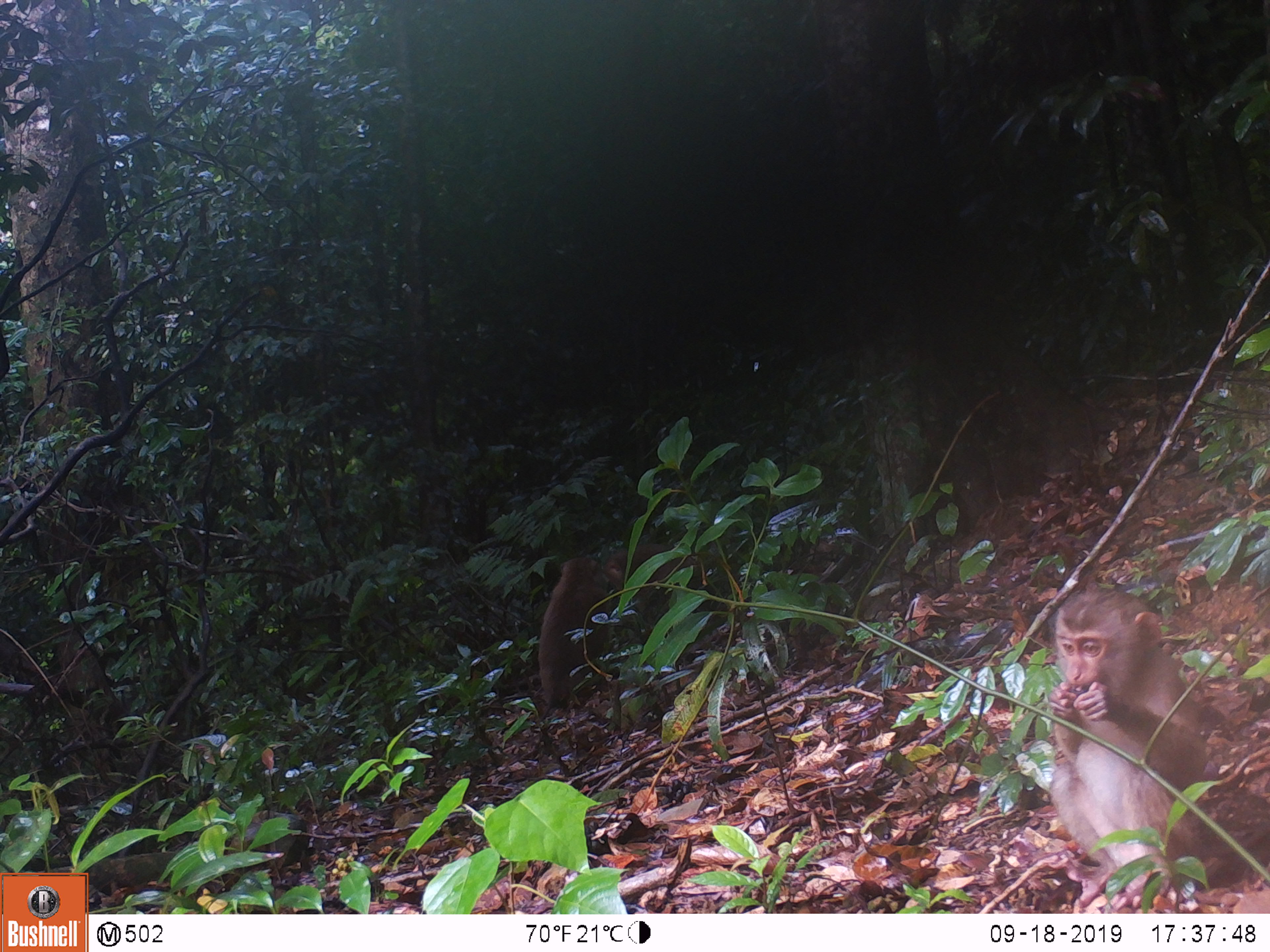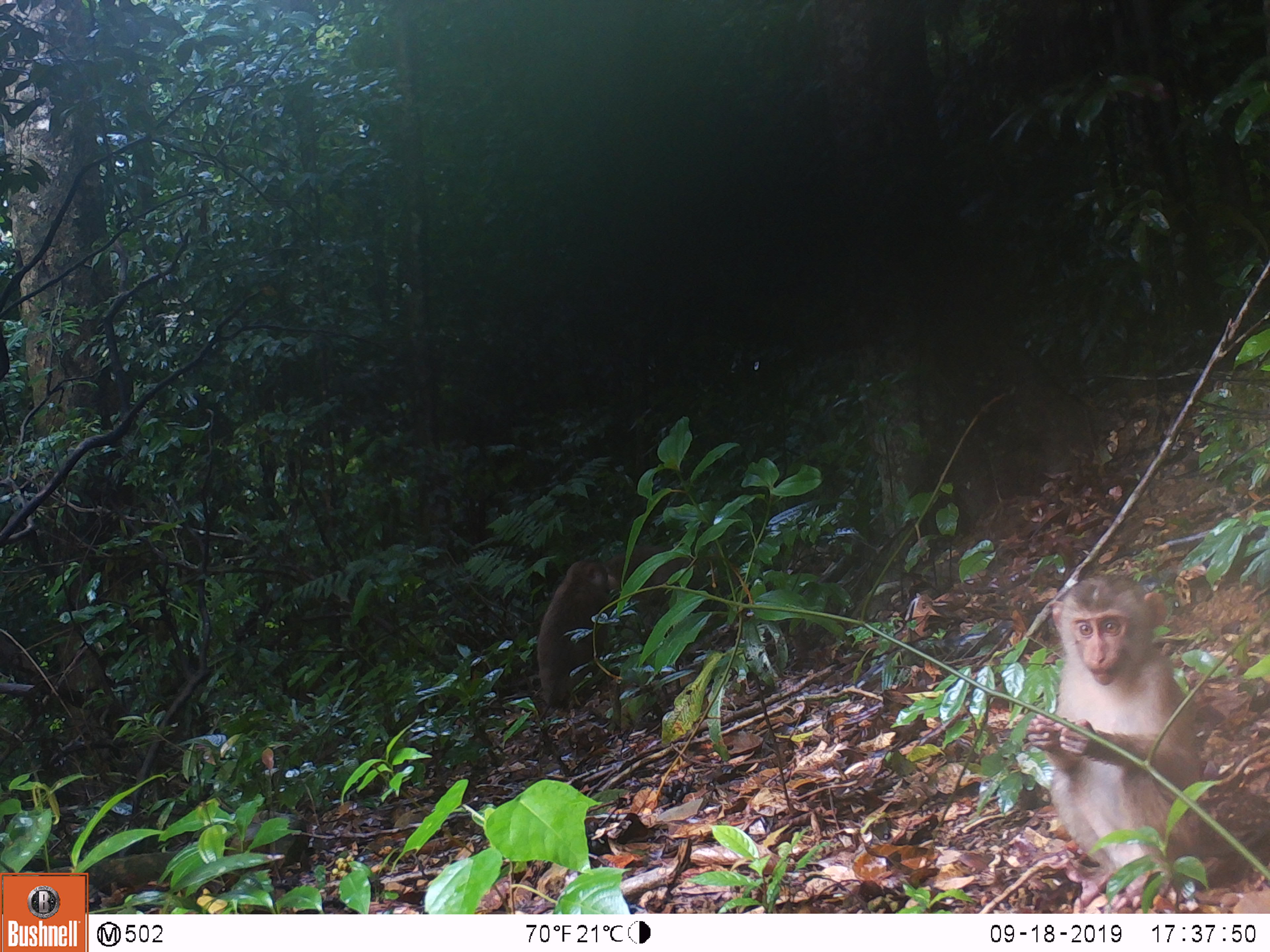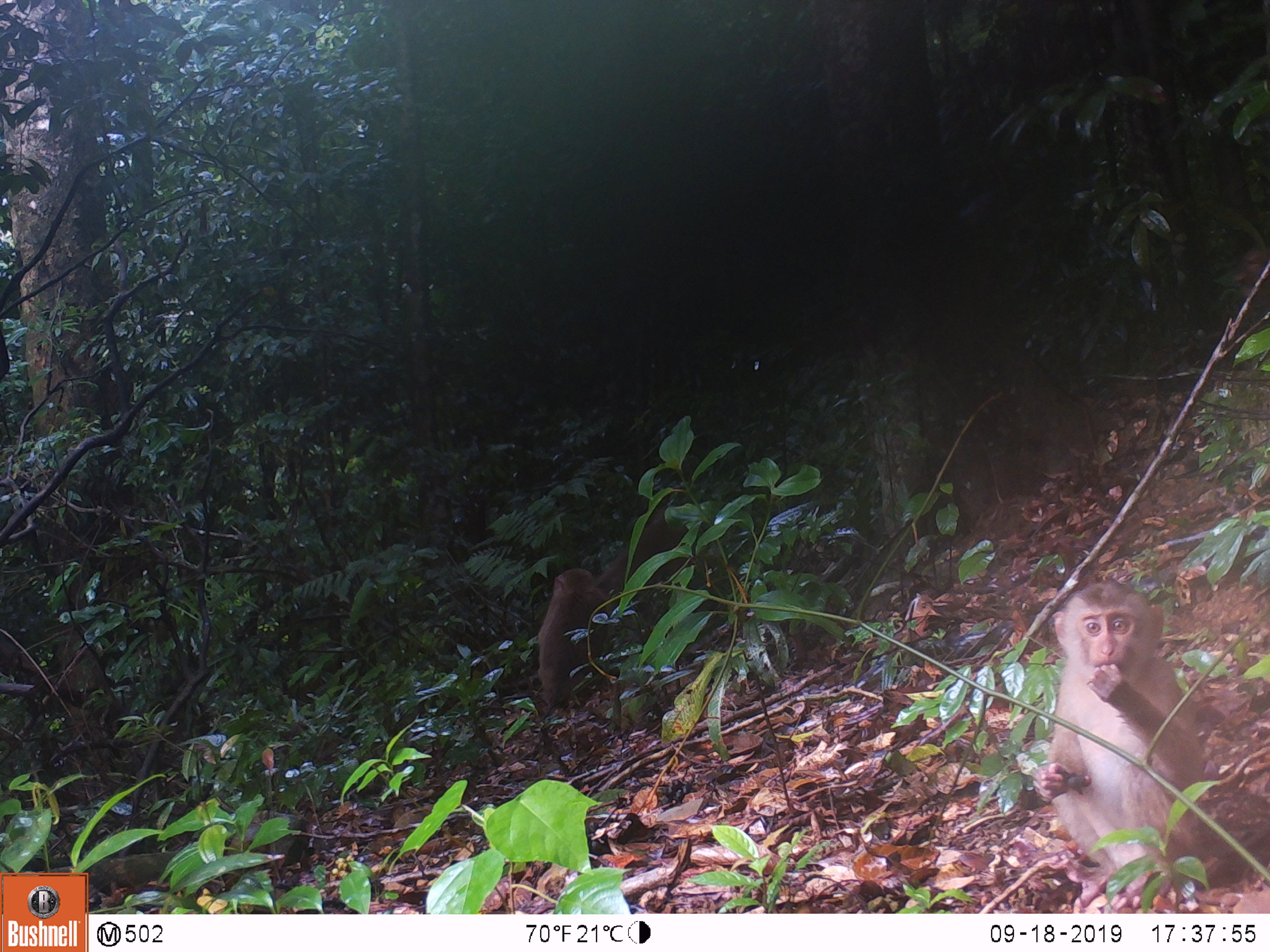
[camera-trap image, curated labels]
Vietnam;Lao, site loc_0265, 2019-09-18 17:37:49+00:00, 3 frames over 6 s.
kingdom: Animalia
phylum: Chordata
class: Mammalia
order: Primates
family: Cercopithecidae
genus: Macaca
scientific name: Macaca nemestrina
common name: pig-tailed macaque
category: pig tailed macaque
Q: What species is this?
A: Pig tailed macaque (pig-tailed macaque) (Macaca nemestrina).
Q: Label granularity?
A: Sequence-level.